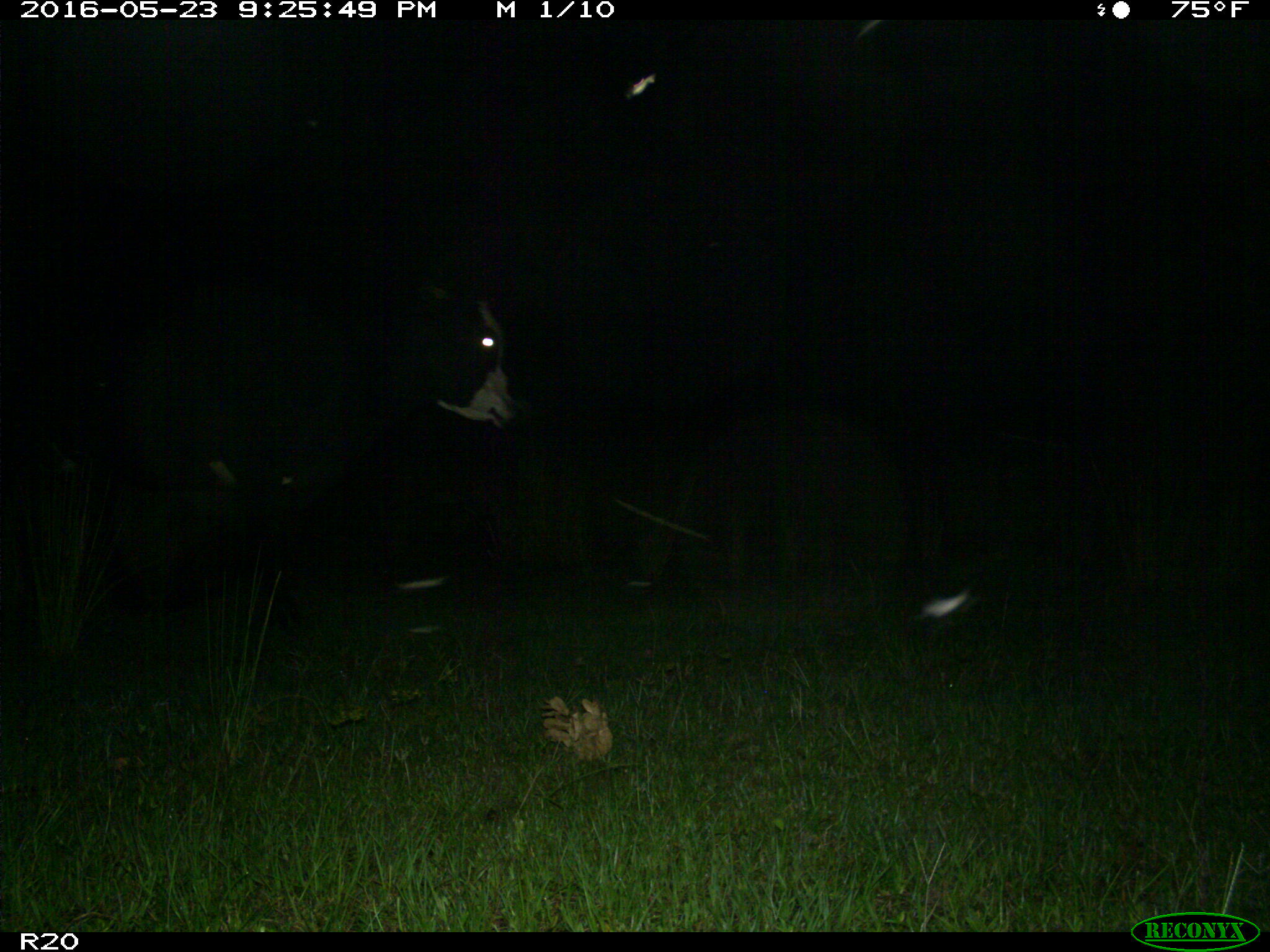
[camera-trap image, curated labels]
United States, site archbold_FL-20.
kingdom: Animalia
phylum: Chordata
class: Mammalia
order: Artiodactyla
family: Bovidae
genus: Bos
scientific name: Bos taurus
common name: domestic cow